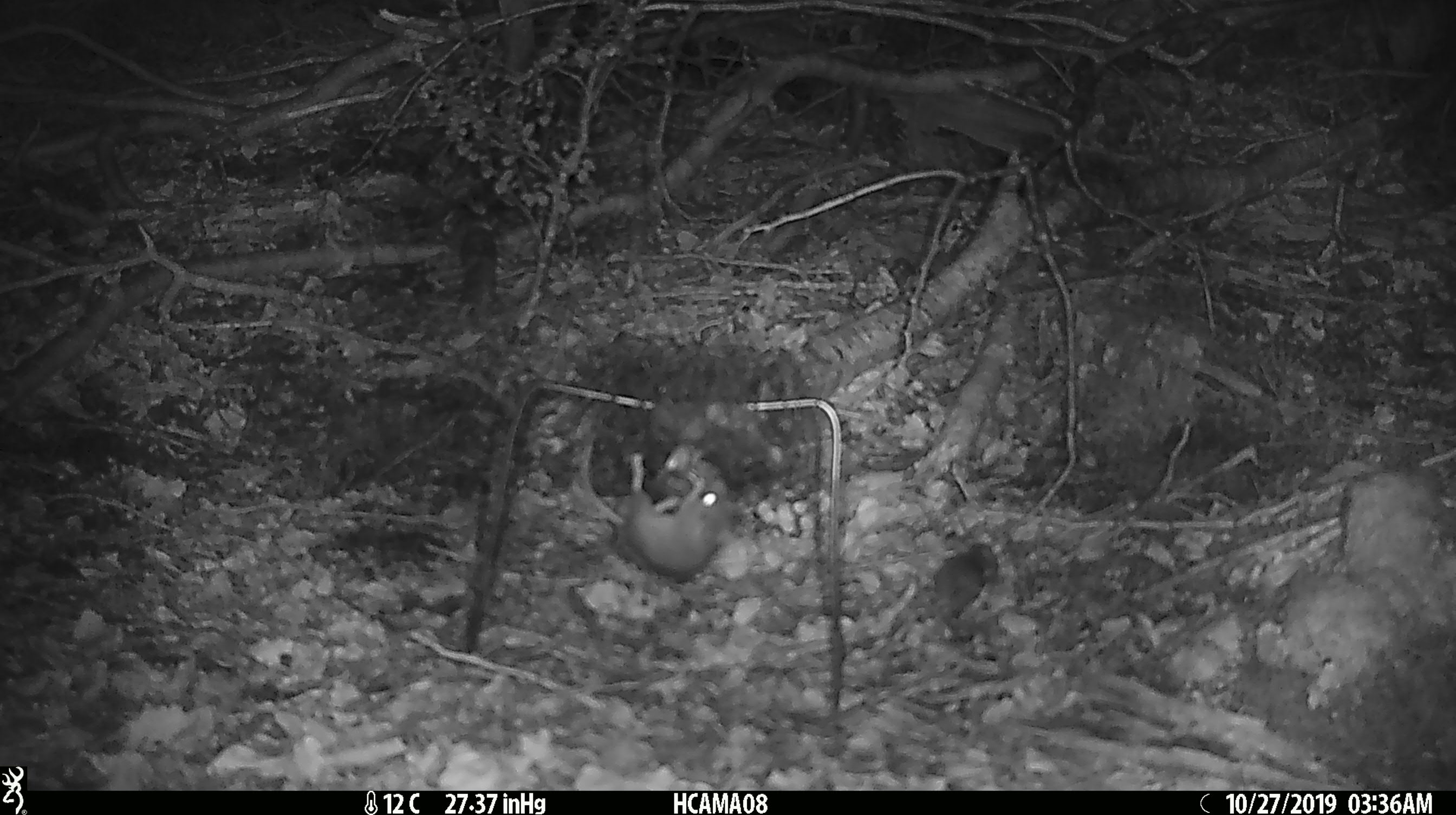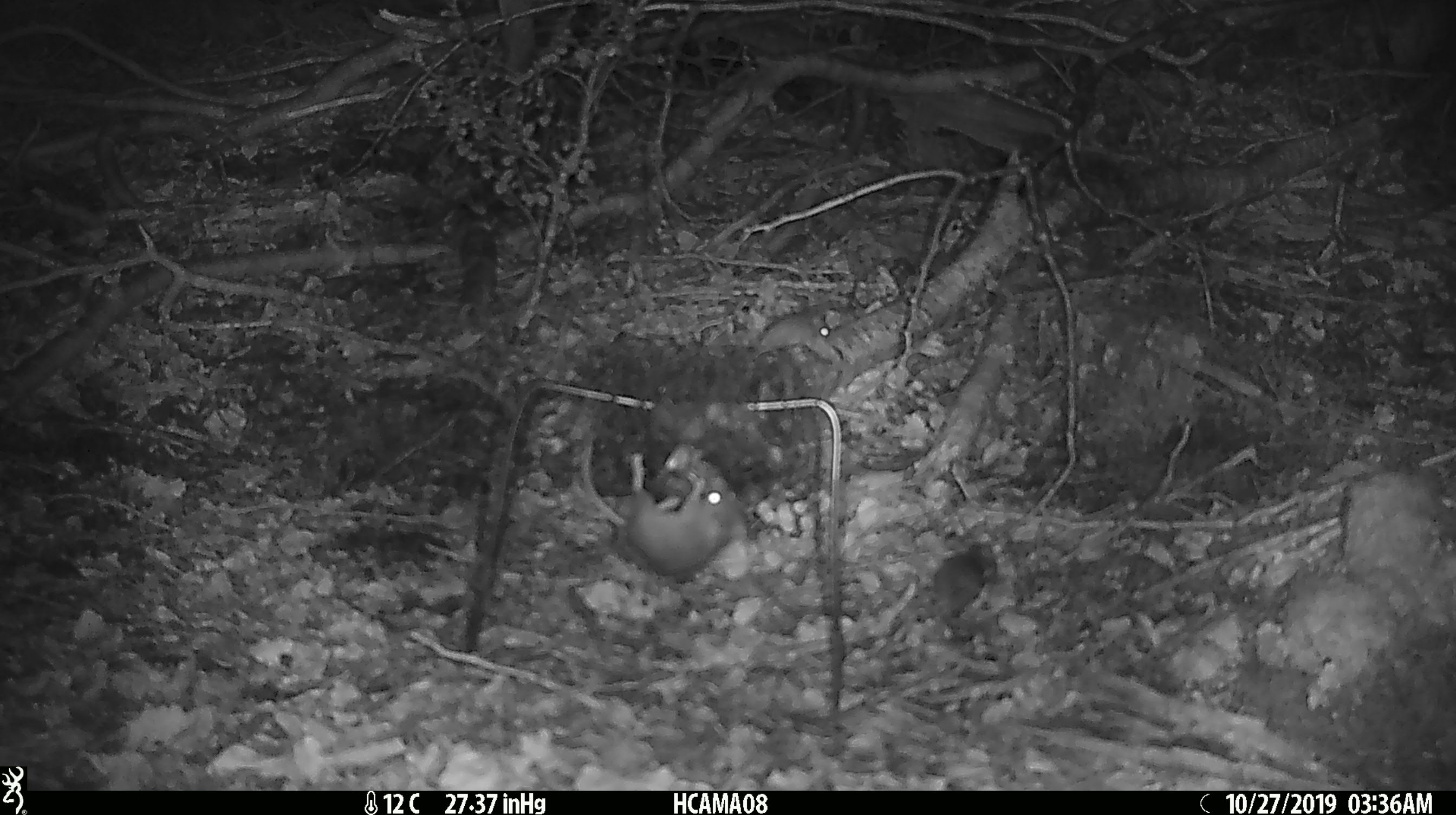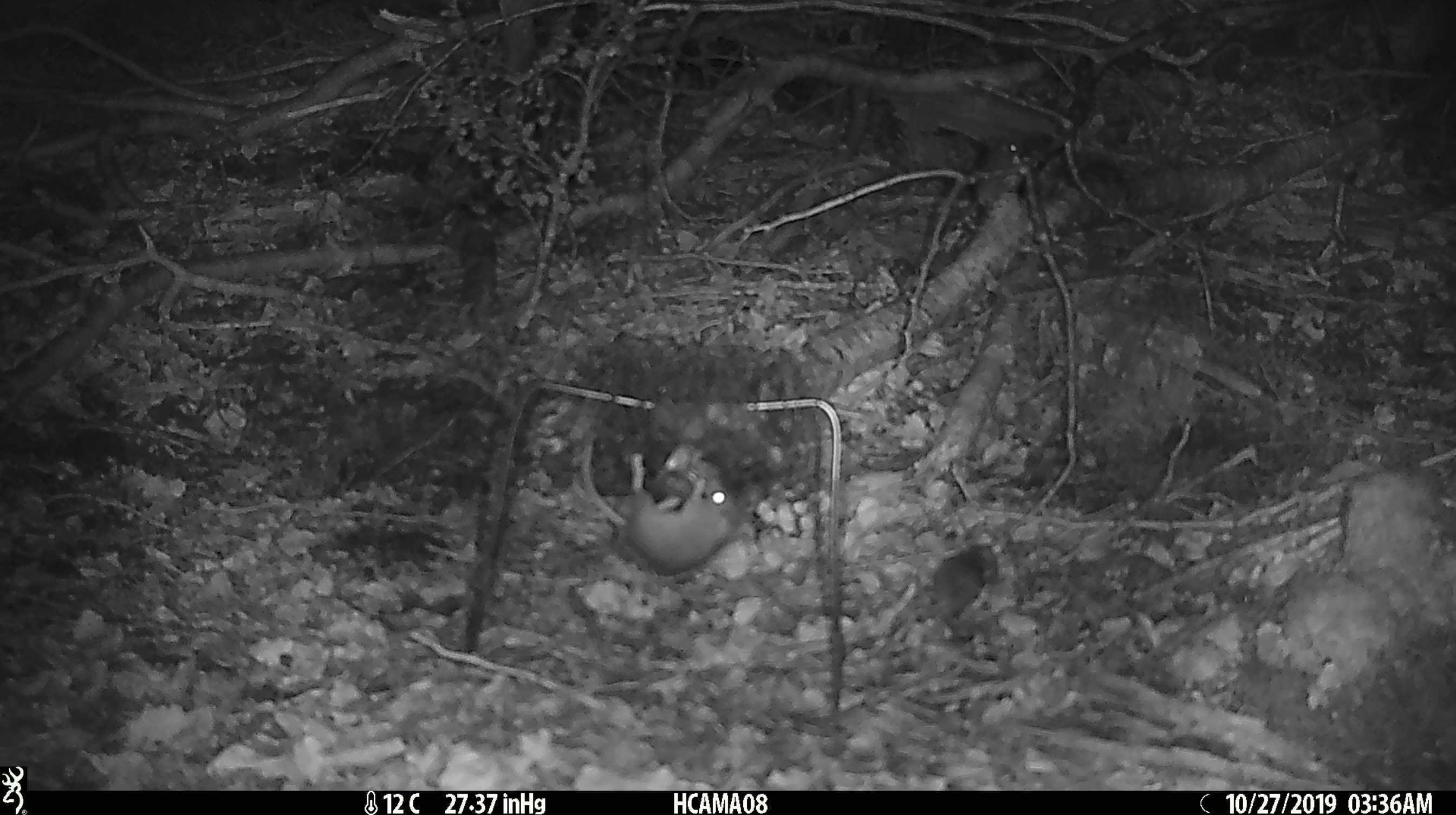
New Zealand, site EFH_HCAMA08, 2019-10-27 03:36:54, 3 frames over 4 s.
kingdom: Animalia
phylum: Chordata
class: Mammalia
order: Rodentia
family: Muridae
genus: Mus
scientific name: Mus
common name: mouse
Mouse (Mus).